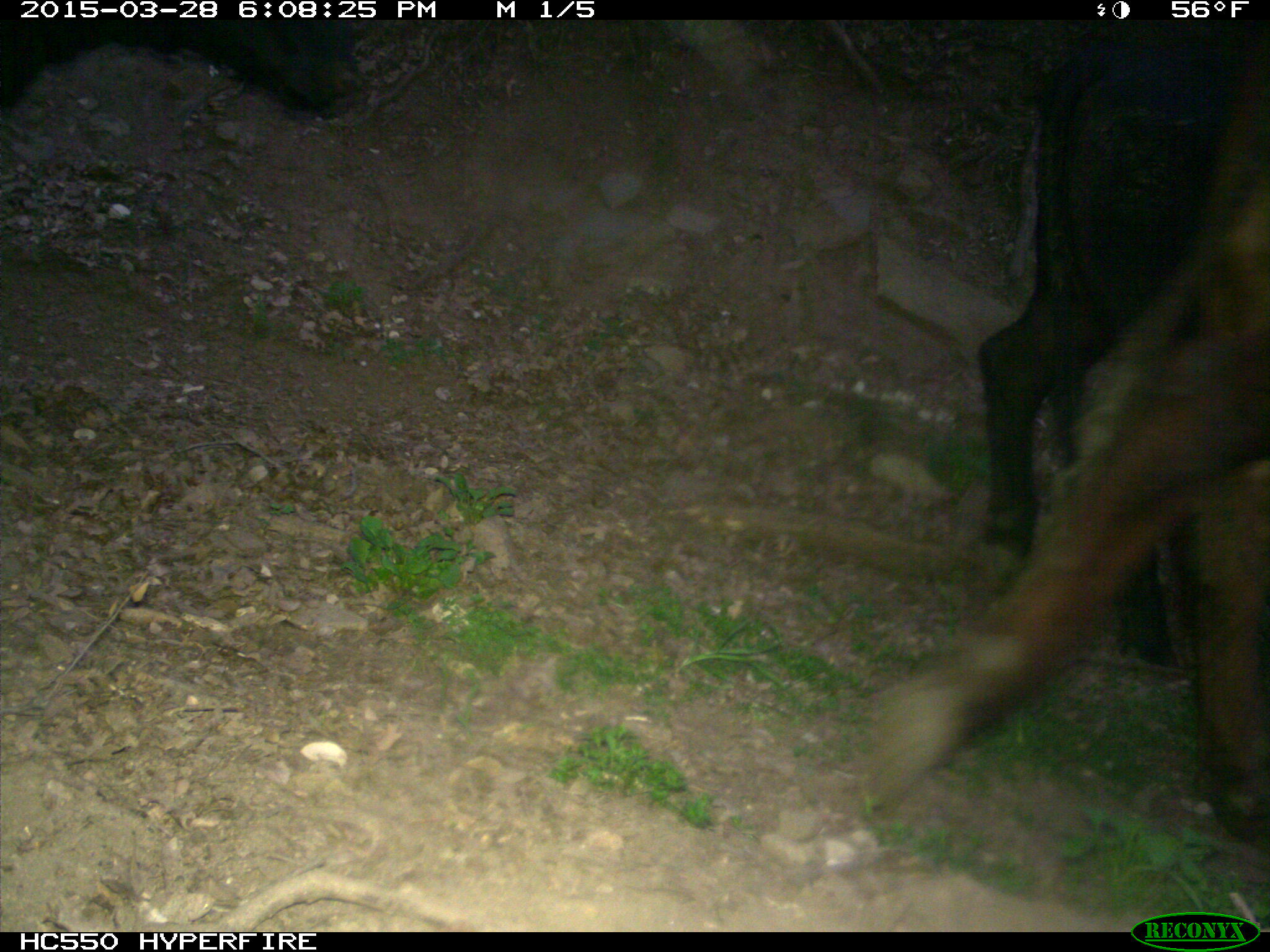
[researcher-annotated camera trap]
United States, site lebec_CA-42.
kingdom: Animalia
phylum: Chordata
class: Mammalia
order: Artiodactyla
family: Bovidae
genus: Bos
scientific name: Bos taurus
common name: domestic cow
Bos taurus (domestic cow).